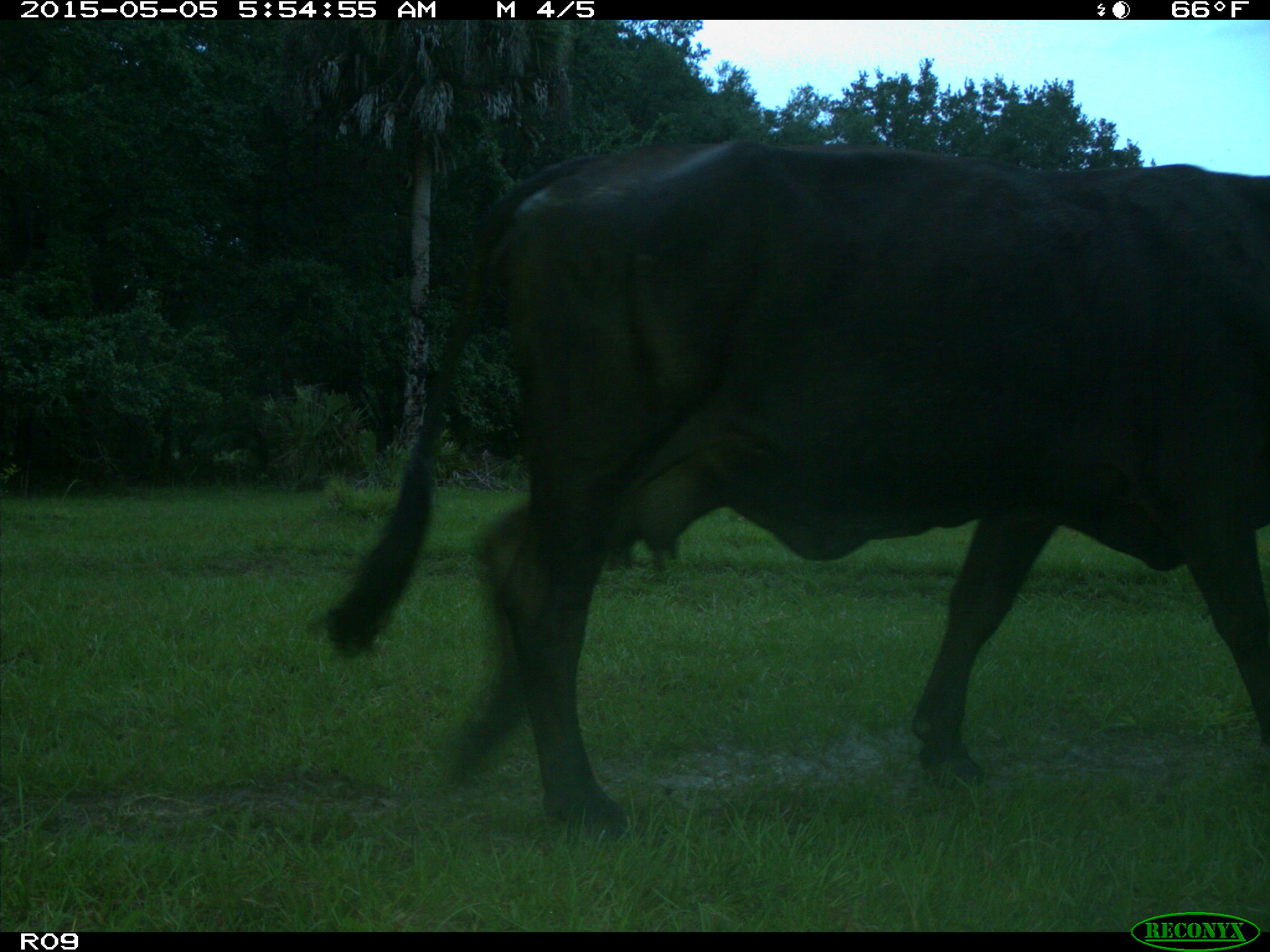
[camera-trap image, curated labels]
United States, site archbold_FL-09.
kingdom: Animalia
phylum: Chordata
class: Mammalia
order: Artiodactyla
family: Bovidae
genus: Bos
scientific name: Bos taurus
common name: domestic cow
Bos taurus (domestic cow).